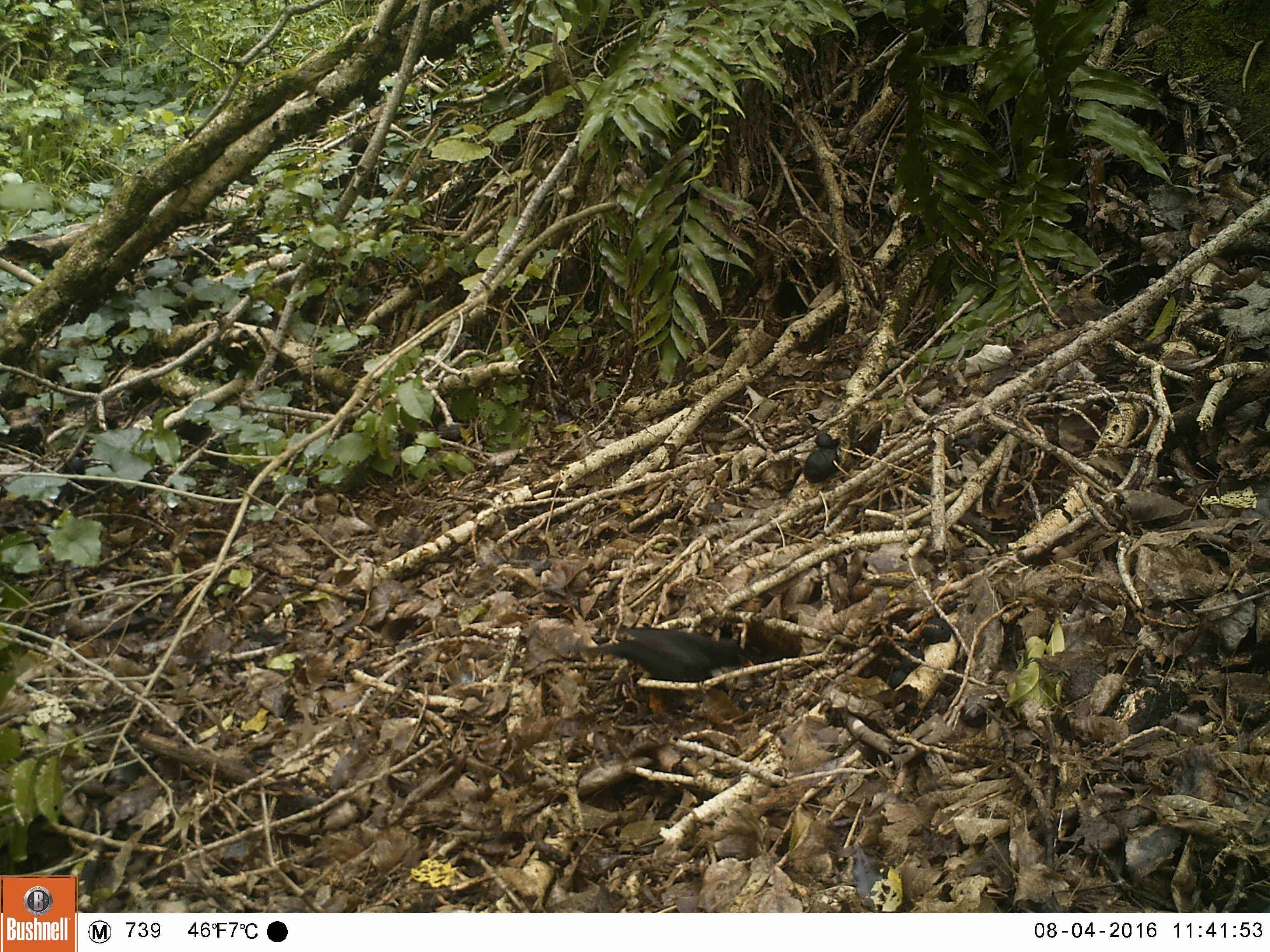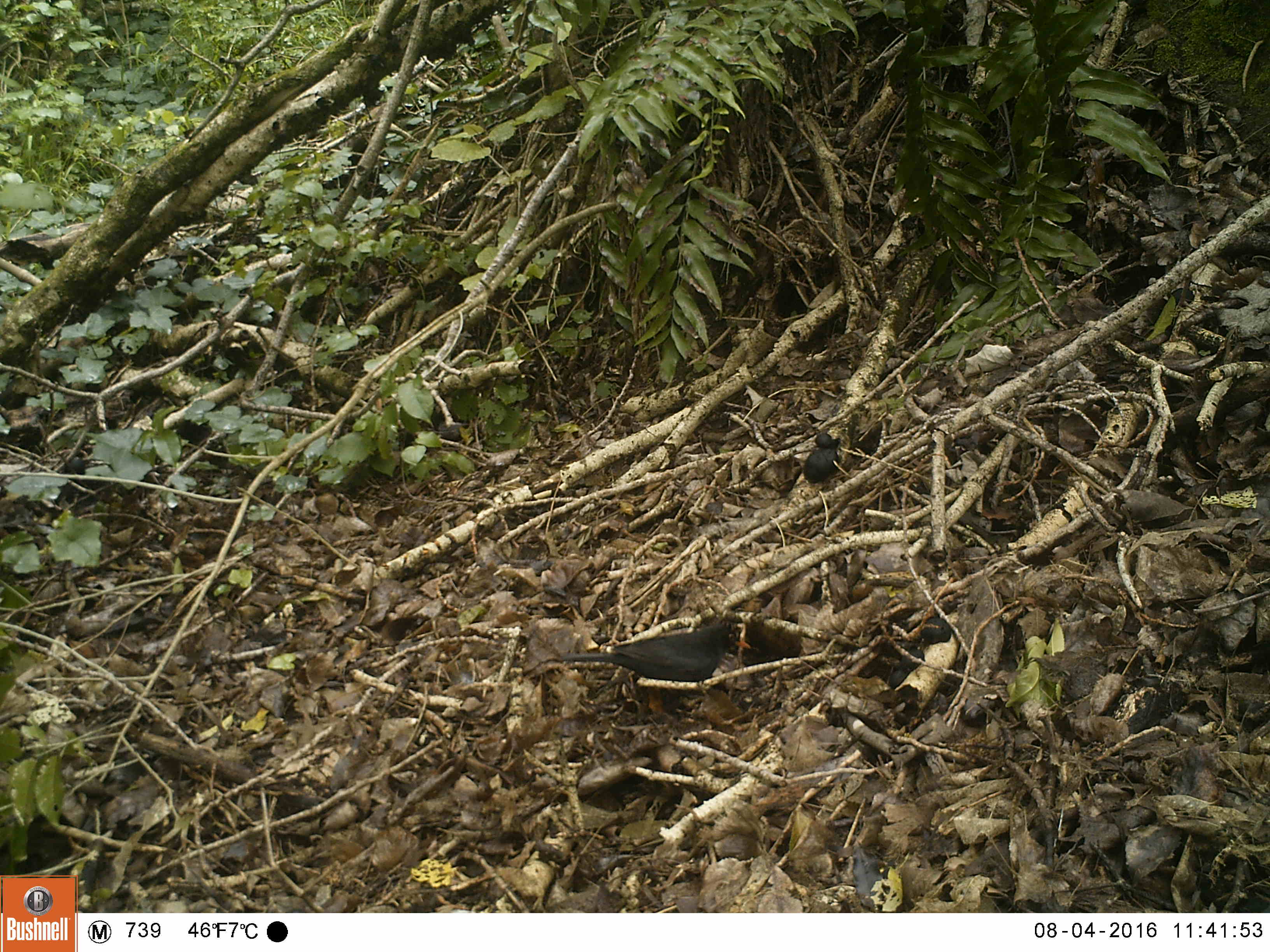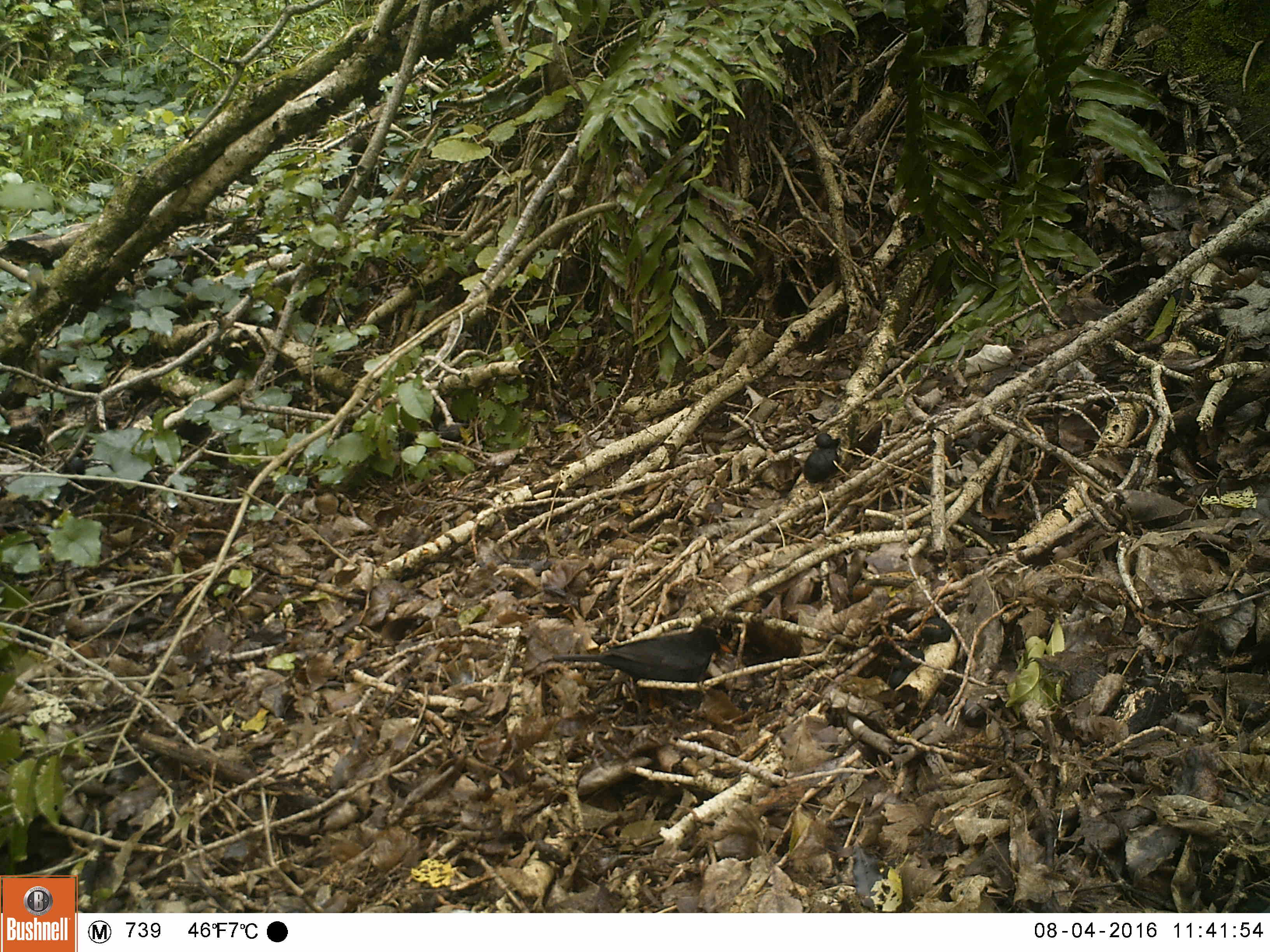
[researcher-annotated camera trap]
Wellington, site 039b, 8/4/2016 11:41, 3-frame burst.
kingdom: Animalia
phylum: Chordata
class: Aves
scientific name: Aves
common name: bird